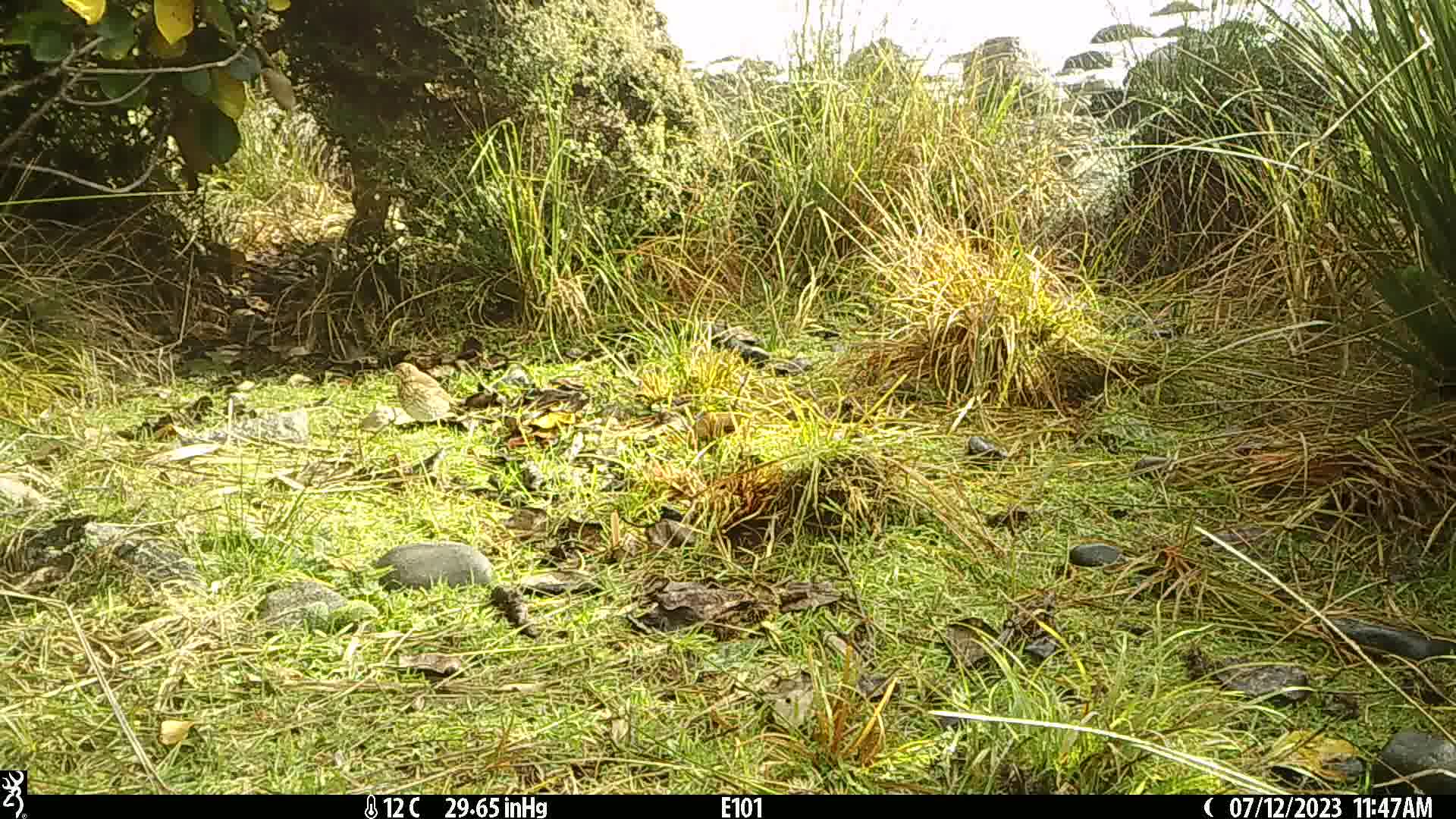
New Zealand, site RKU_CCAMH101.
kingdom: Animalia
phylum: Chordata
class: Aves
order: Passeriformes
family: Turdidae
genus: Turdus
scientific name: Turdus philomelos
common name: song thrush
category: thrush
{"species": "thrush (song thrush) (Turdus philomelos)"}